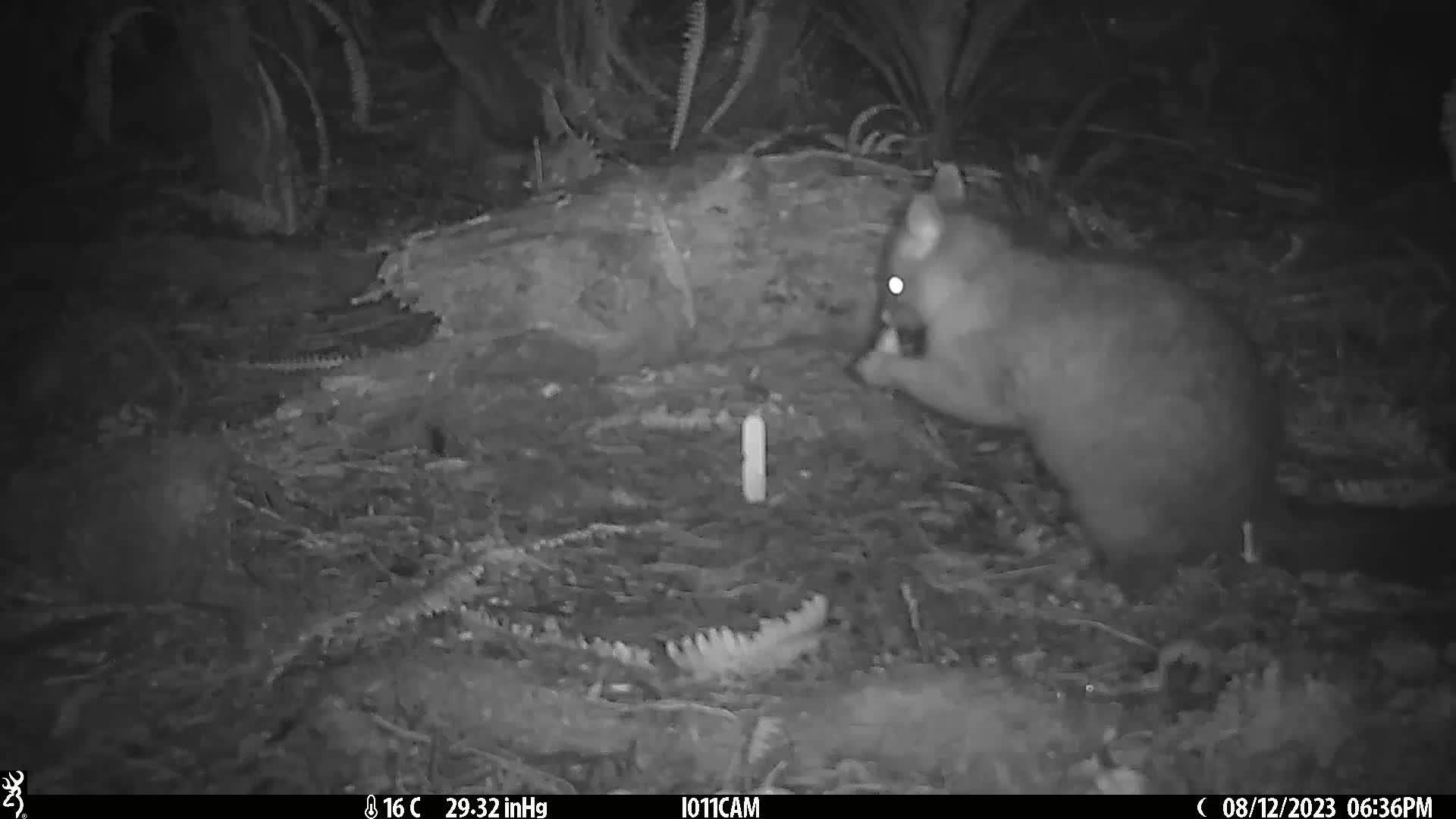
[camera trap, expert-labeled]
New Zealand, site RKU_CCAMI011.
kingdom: Animalia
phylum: Chordata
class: Mammalia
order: Diprotodontia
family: Phalangeridae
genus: Trichosurus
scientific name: Trichosurus vulpecula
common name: common brushtail possum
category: possum